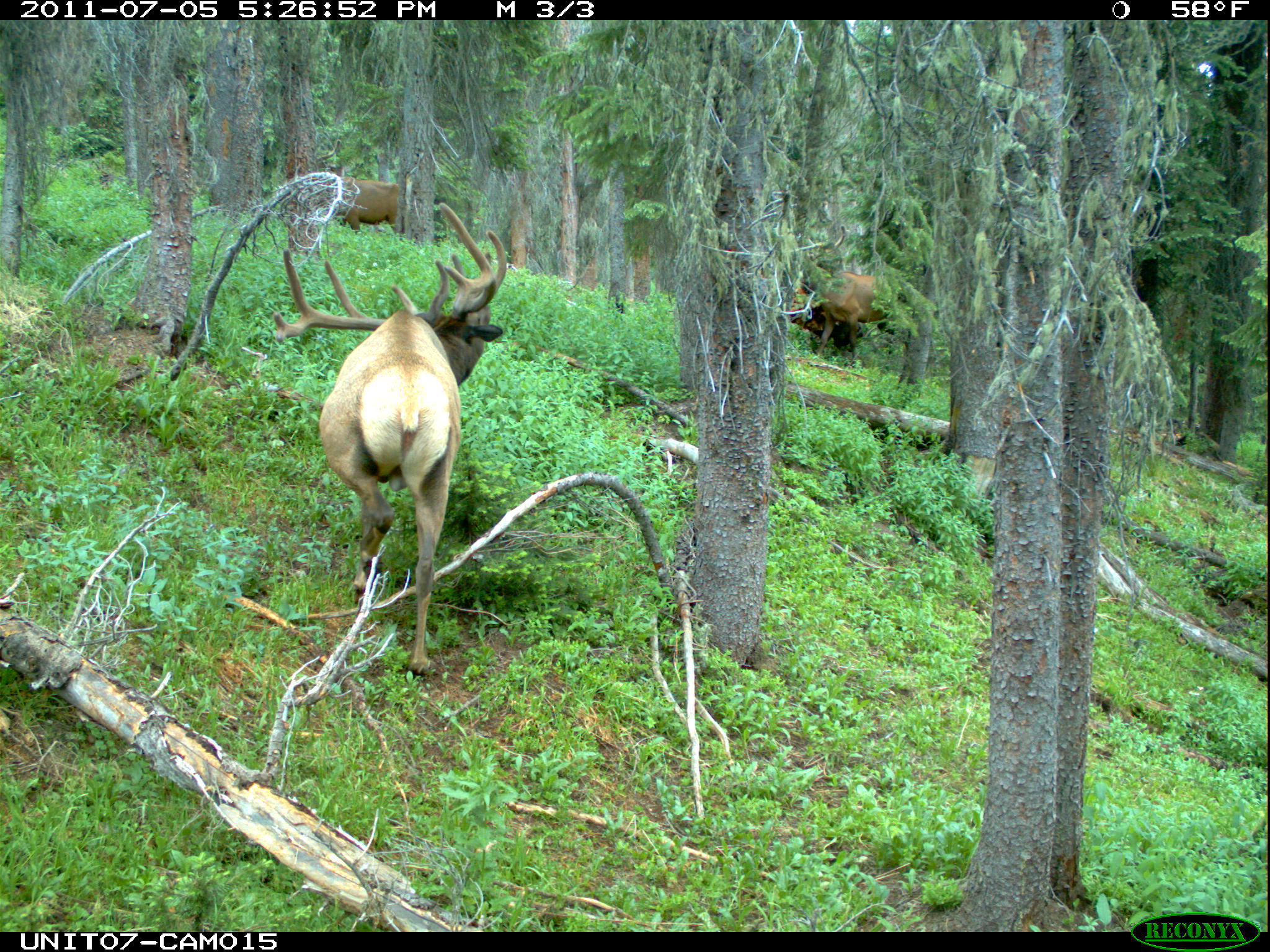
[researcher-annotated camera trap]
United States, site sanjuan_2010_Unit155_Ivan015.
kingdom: Animalia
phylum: Chordata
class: Mammalia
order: Artiodactyla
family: Cervidae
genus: Cervus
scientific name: Cervus elaphus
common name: red deer